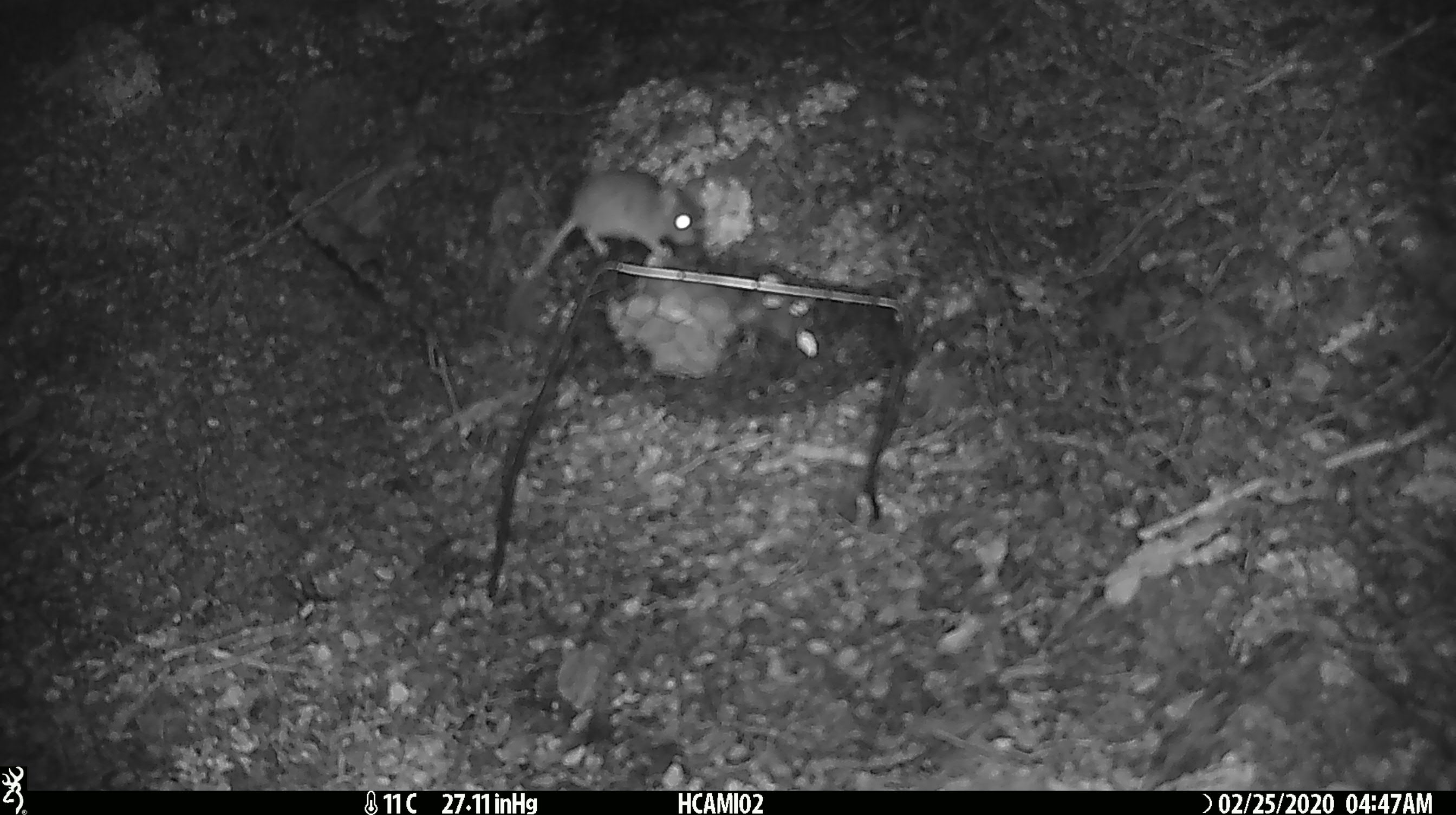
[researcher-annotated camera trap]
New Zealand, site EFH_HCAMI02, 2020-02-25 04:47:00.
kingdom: Animalia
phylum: Chordata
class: Mammalia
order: Rodentia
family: Muridae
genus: Mus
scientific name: Mus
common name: mouse